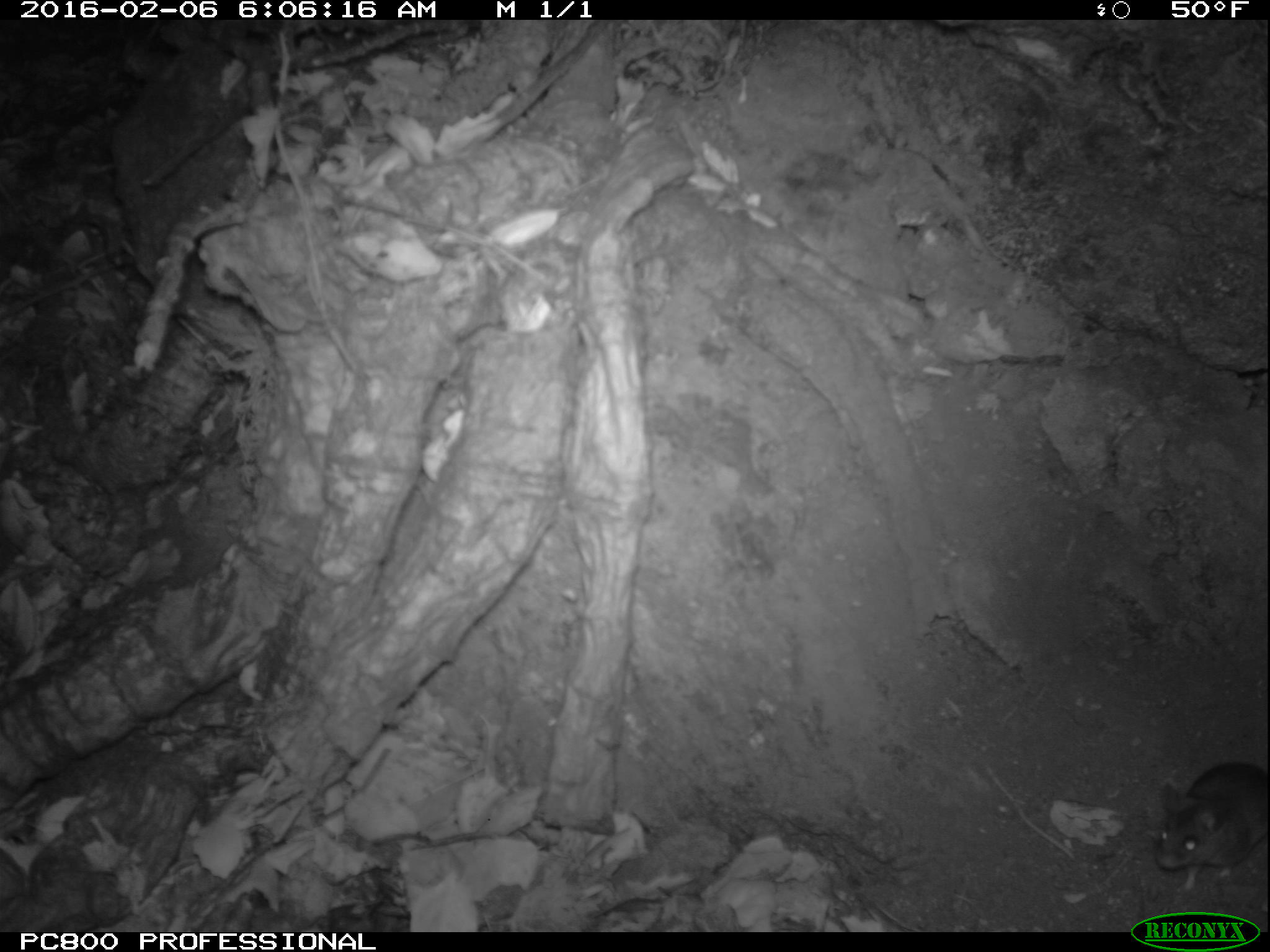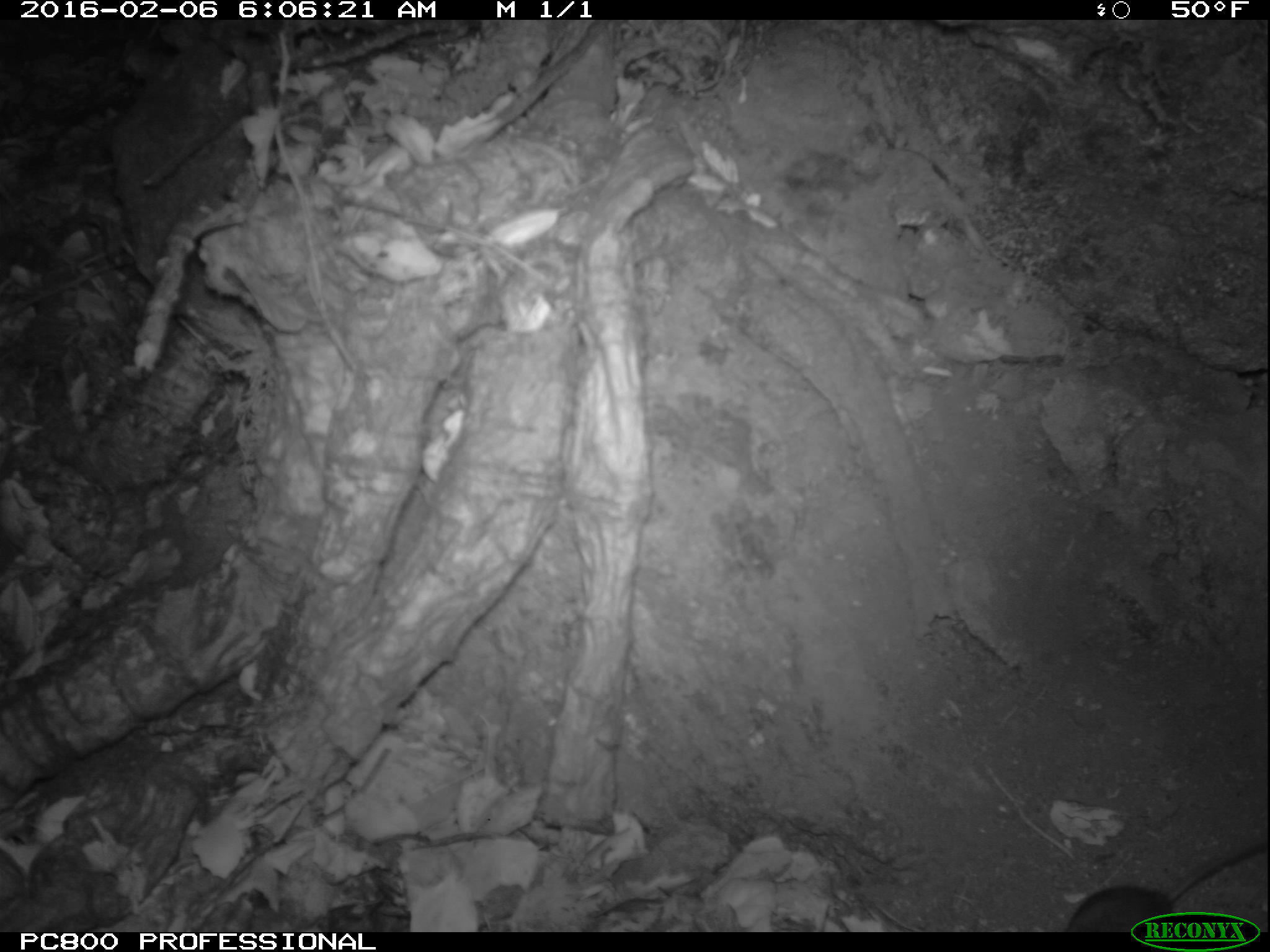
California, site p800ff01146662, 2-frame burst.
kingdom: Animalia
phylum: Chordata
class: Mammalia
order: Rodentia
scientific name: Rodentia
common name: rodent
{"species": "rodent (Rodentia)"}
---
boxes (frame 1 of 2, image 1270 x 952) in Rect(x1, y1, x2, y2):
rodent: Rect(1148, 760, 1269, 894)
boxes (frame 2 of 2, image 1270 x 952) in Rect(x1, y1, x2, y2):
rodent: Rect(1065, 842, 1266, 932)